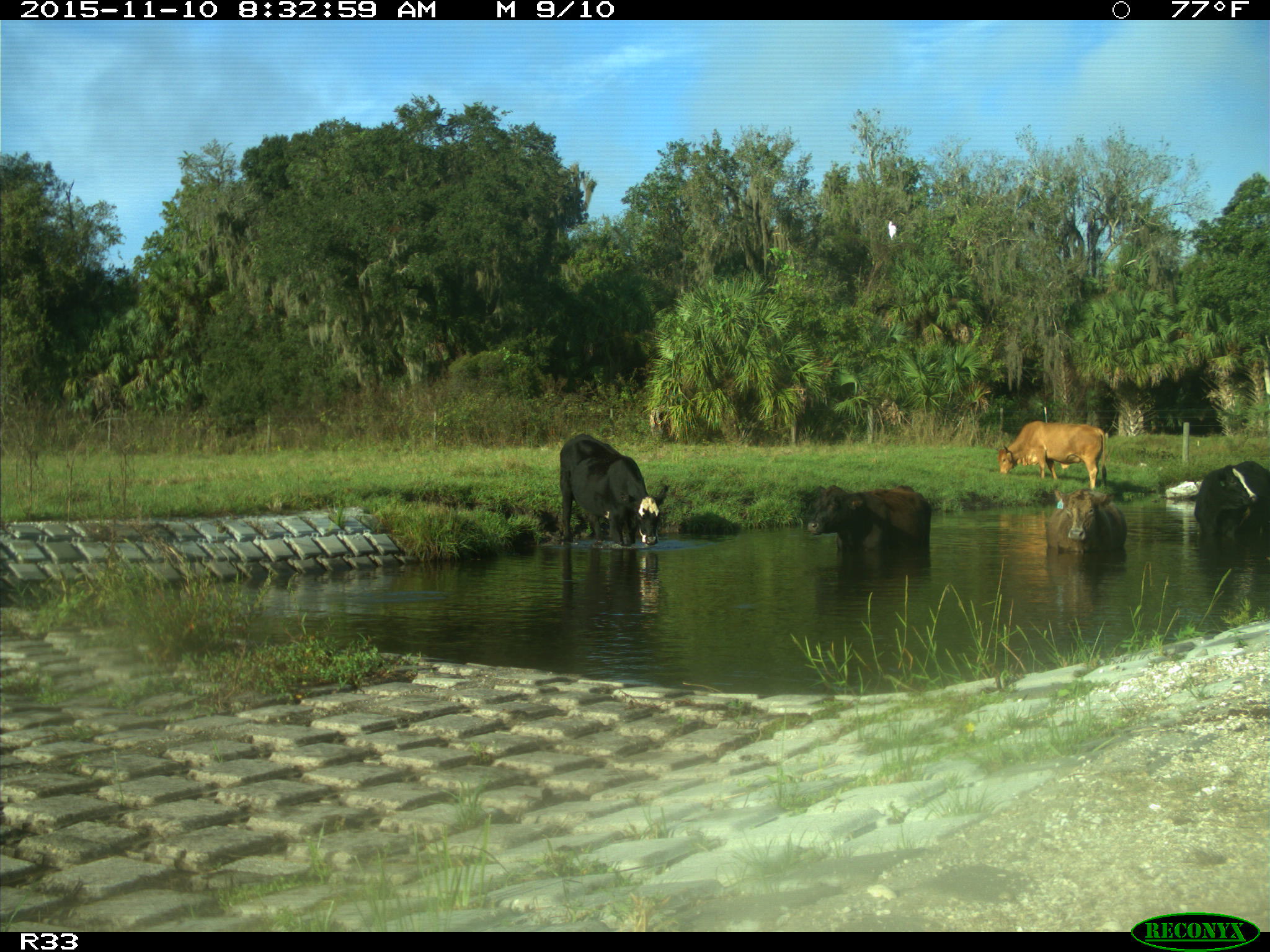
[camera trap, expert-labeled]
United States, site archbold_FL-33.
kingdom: Animalia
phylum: Chordata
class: Mammalia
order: Artiodactyla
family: Bovidae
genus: Bos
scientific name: Bos taurus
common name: domestic cow